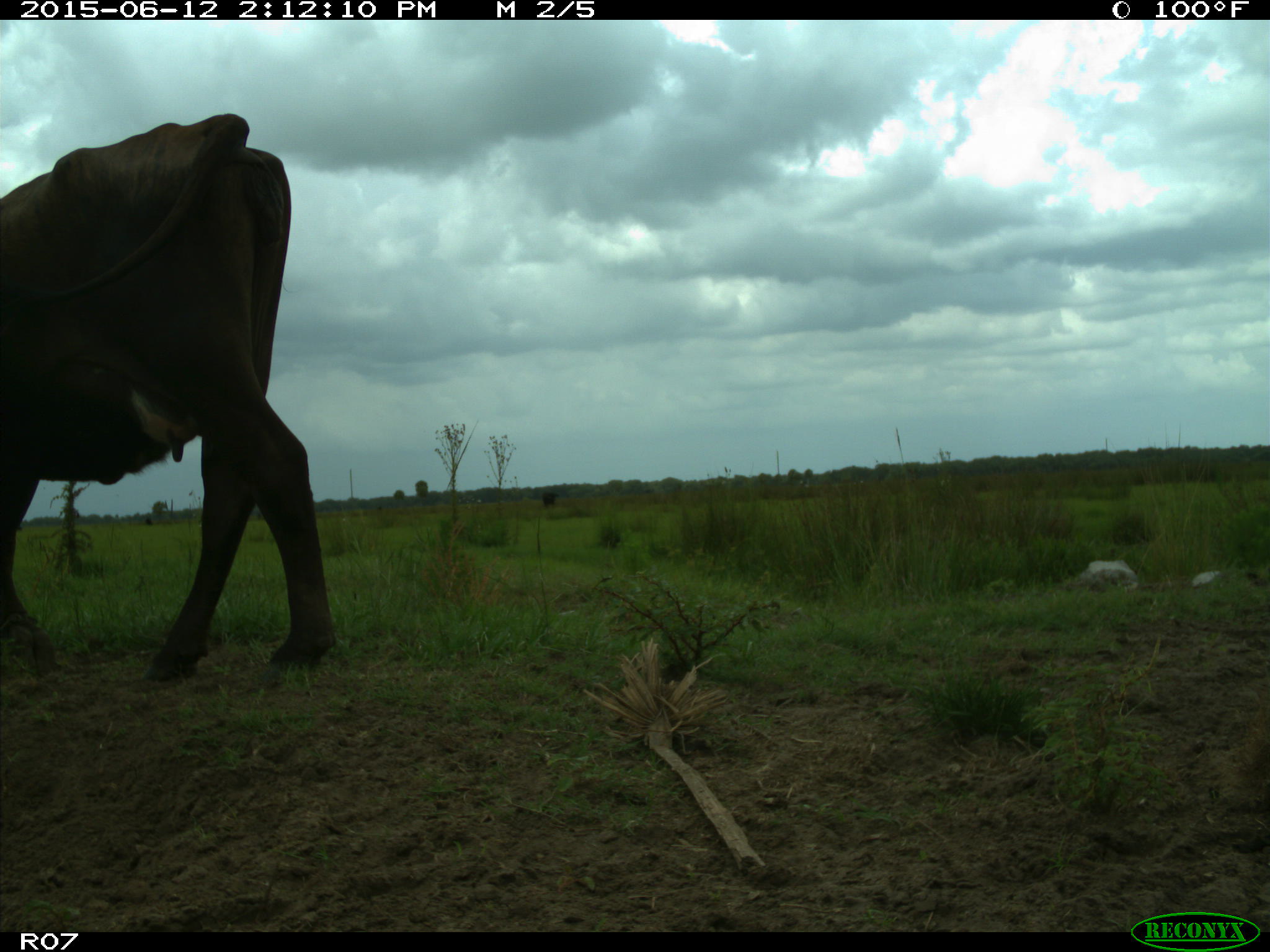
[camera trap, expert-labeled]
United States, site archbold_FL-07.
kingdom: Animalia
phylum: Chordata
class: Mammalia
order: Artiodactyla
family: Bovidae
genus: Bos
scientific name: Bos taurus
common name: domestic cow